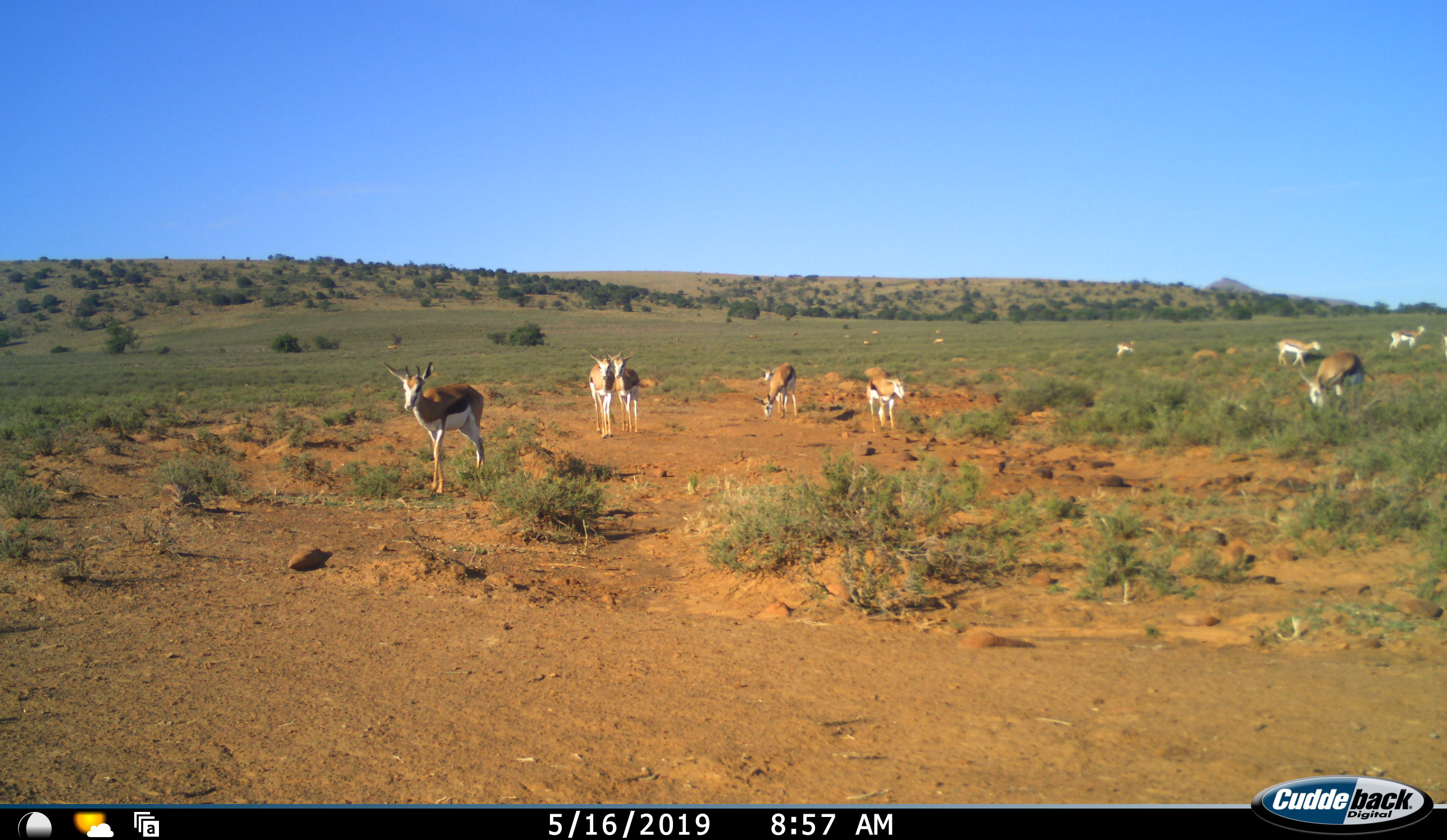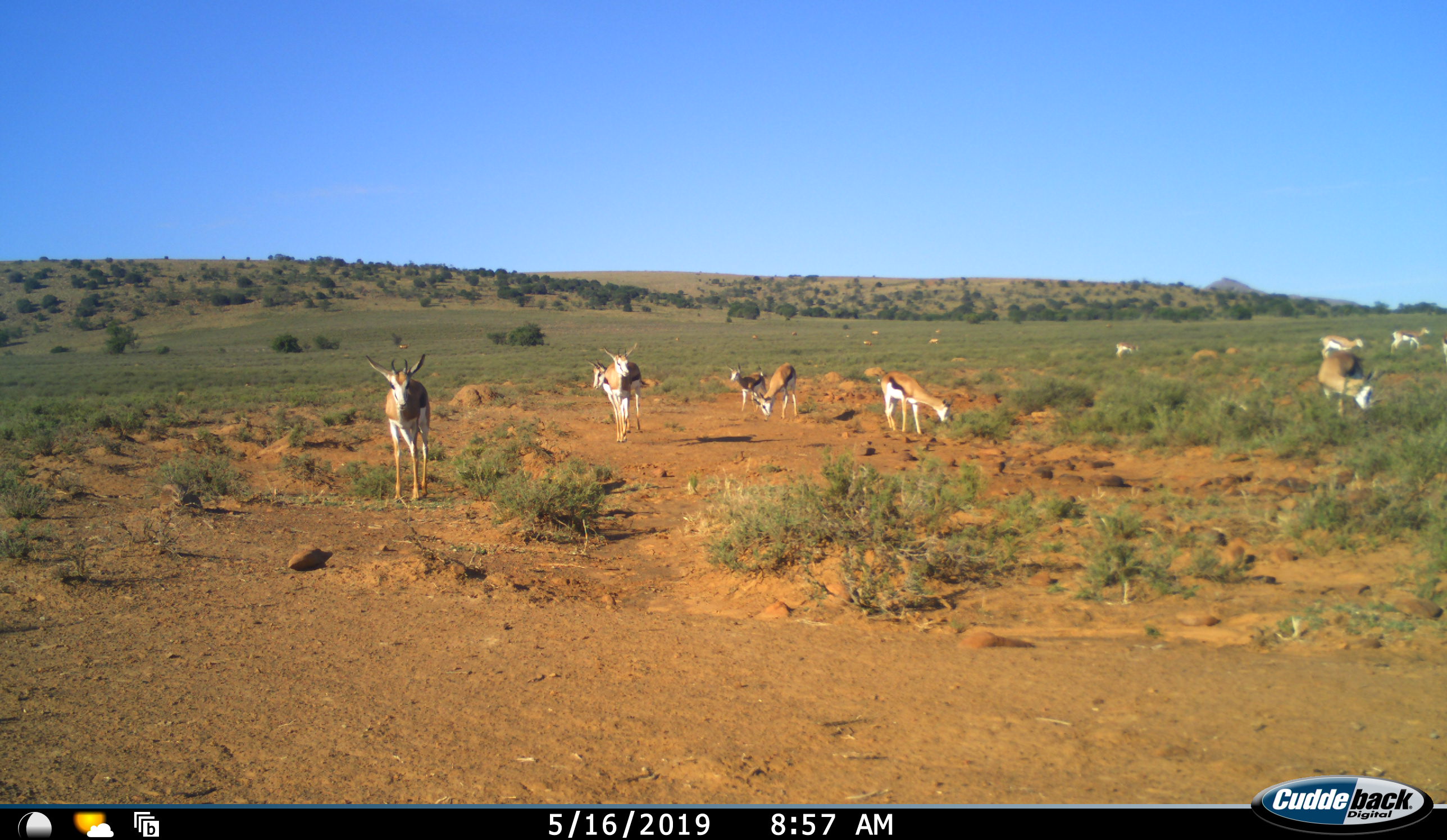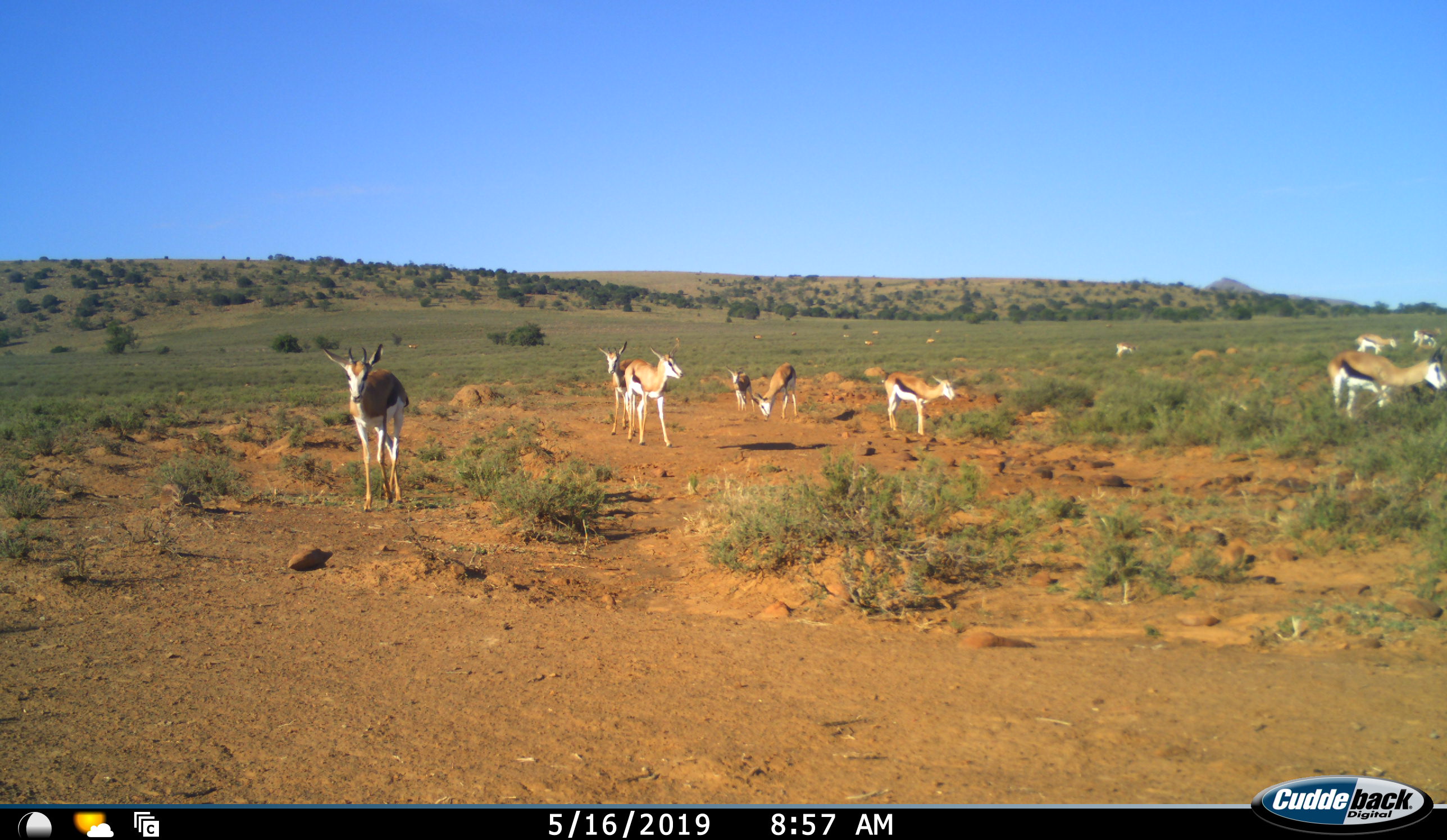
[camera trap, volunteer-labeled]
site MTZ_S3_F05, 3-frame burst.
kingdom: Animalia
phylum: Chordata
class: Mammalia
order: Artiodactyla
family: Bovidae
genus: Antidorcas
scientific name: Antidorcas marsupialis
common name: springbok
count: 11-50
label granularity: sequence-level